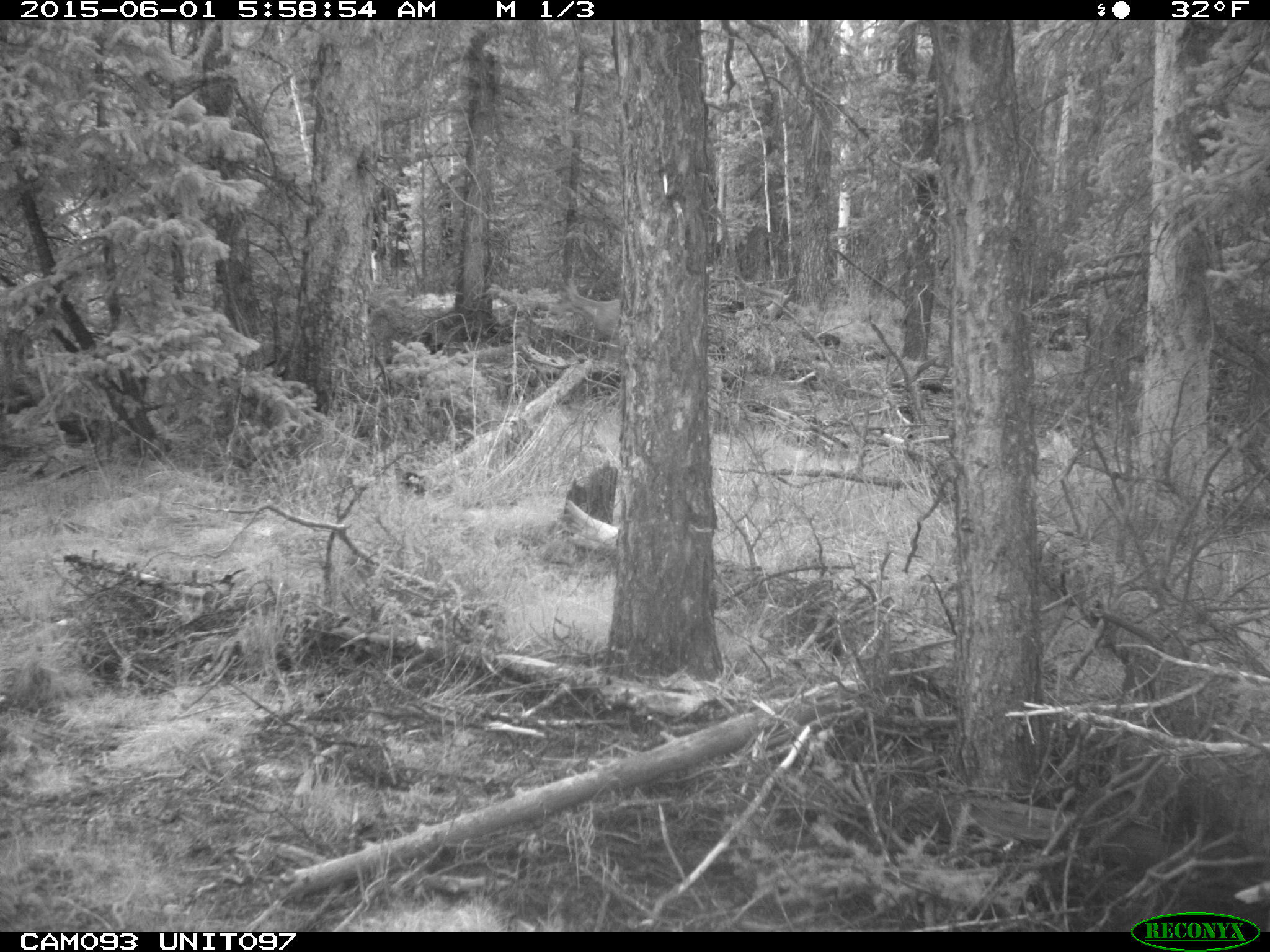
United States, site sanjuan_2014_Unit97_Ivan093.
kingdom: Animalia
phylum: Chordata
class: Mammalia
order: Artiodactyla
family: Cervidae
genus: Odocoileus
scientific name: Odocoileus hemionus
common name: mule deer